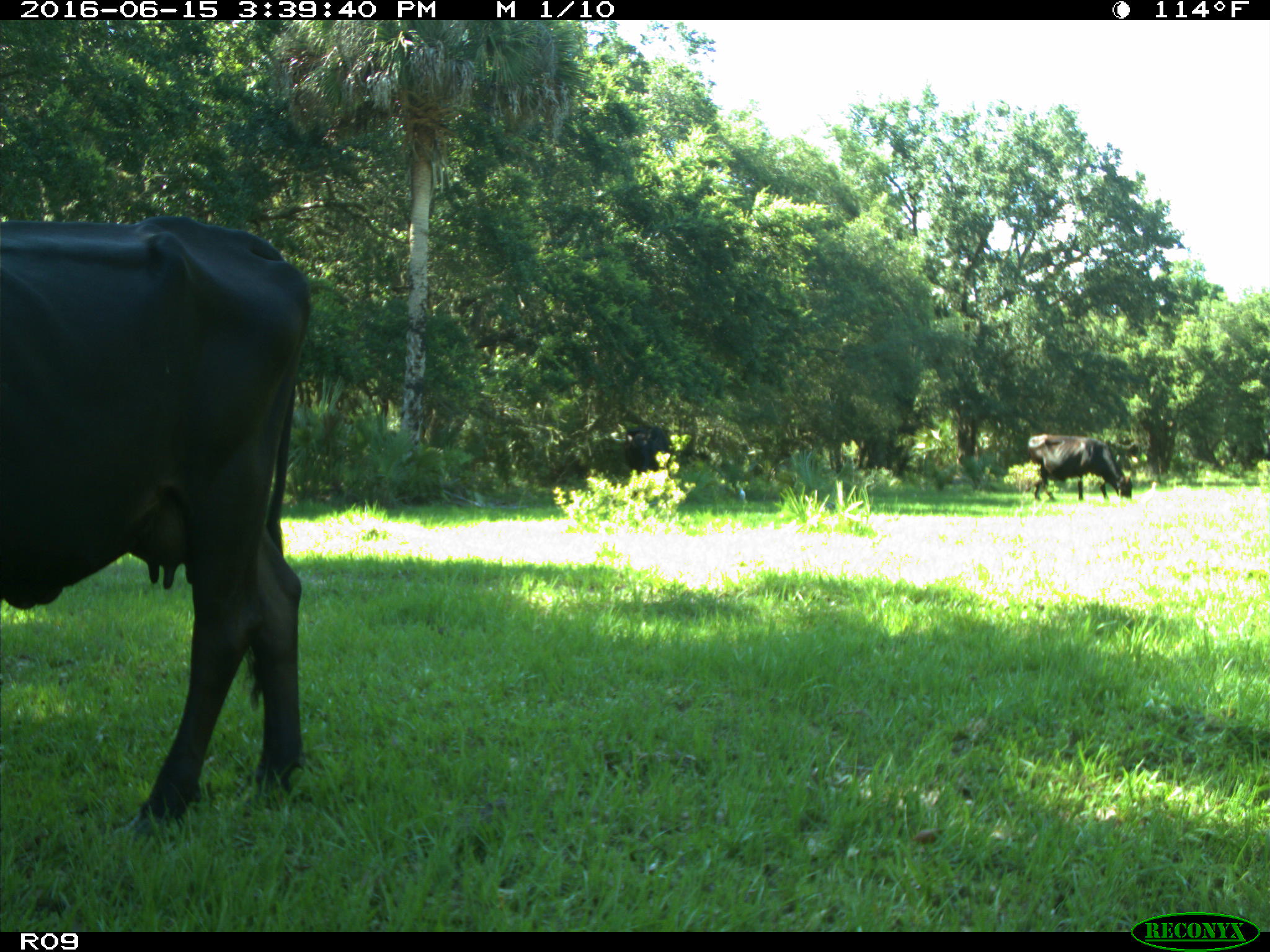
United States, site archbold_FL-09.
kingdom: Animalia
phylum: Chordata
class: Mammalia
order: Artiodactyla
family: Bovidae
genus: Bos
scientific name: Bos taurus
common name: domestic cow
Bos taurus (domestic cow).